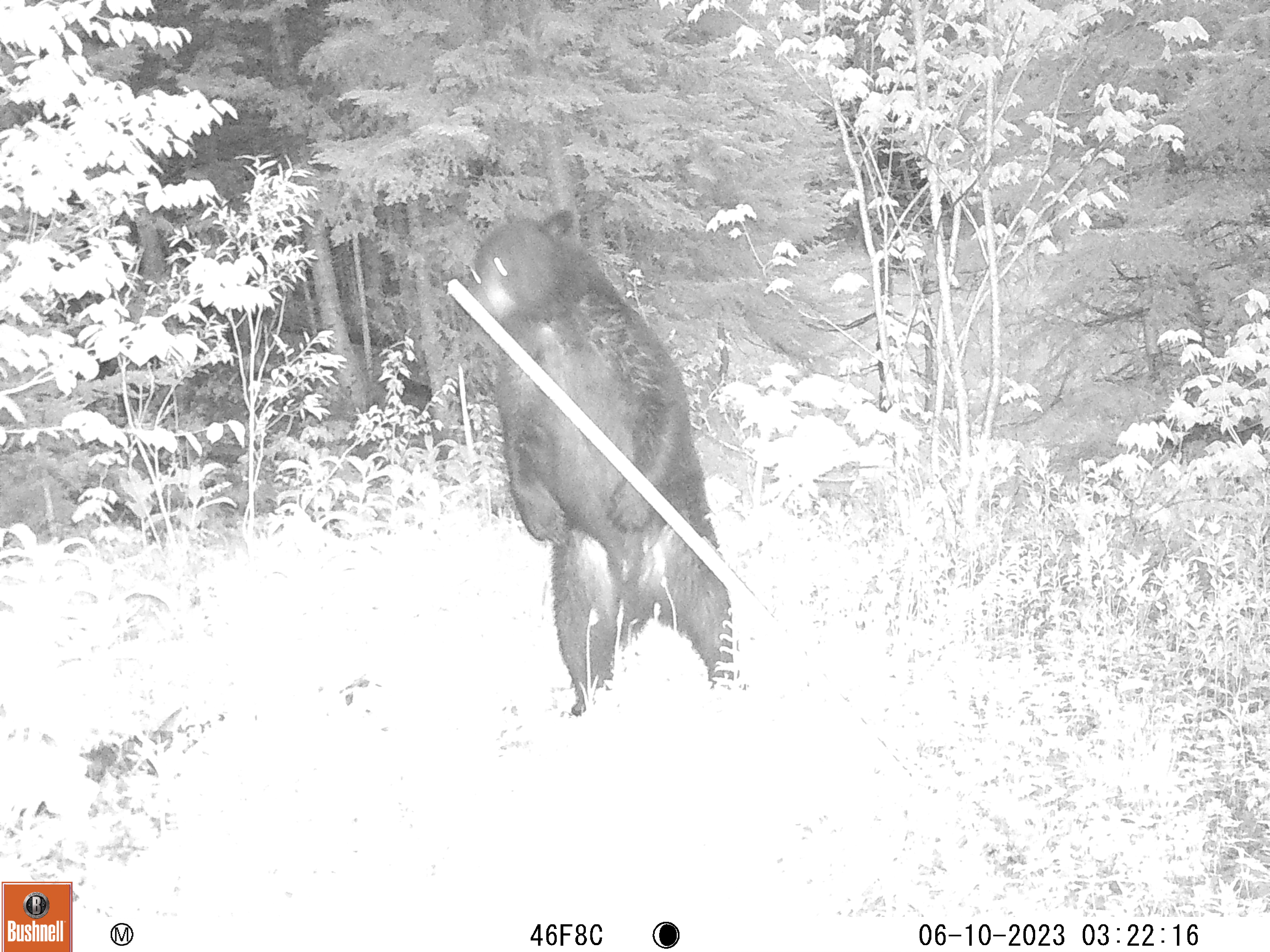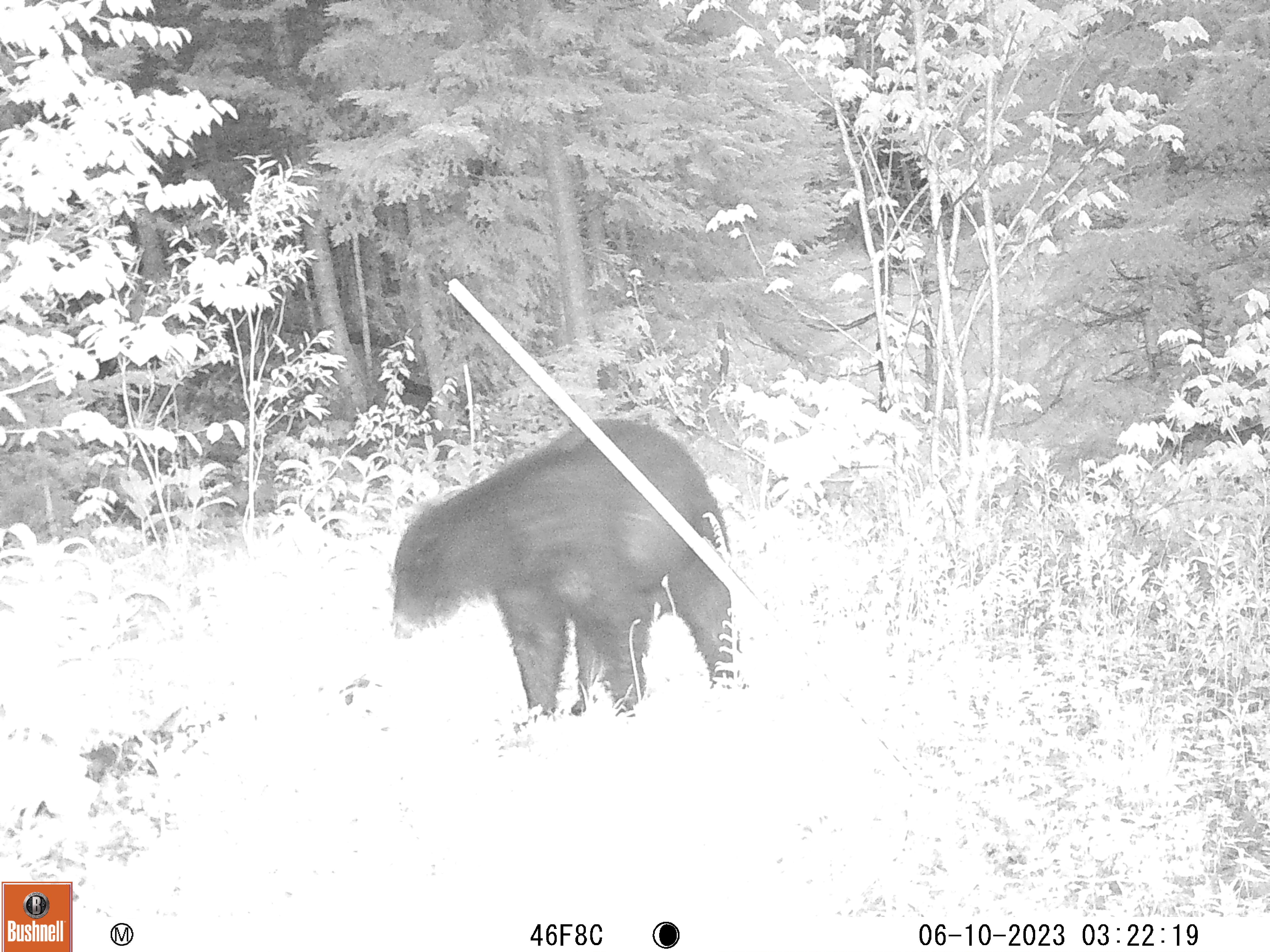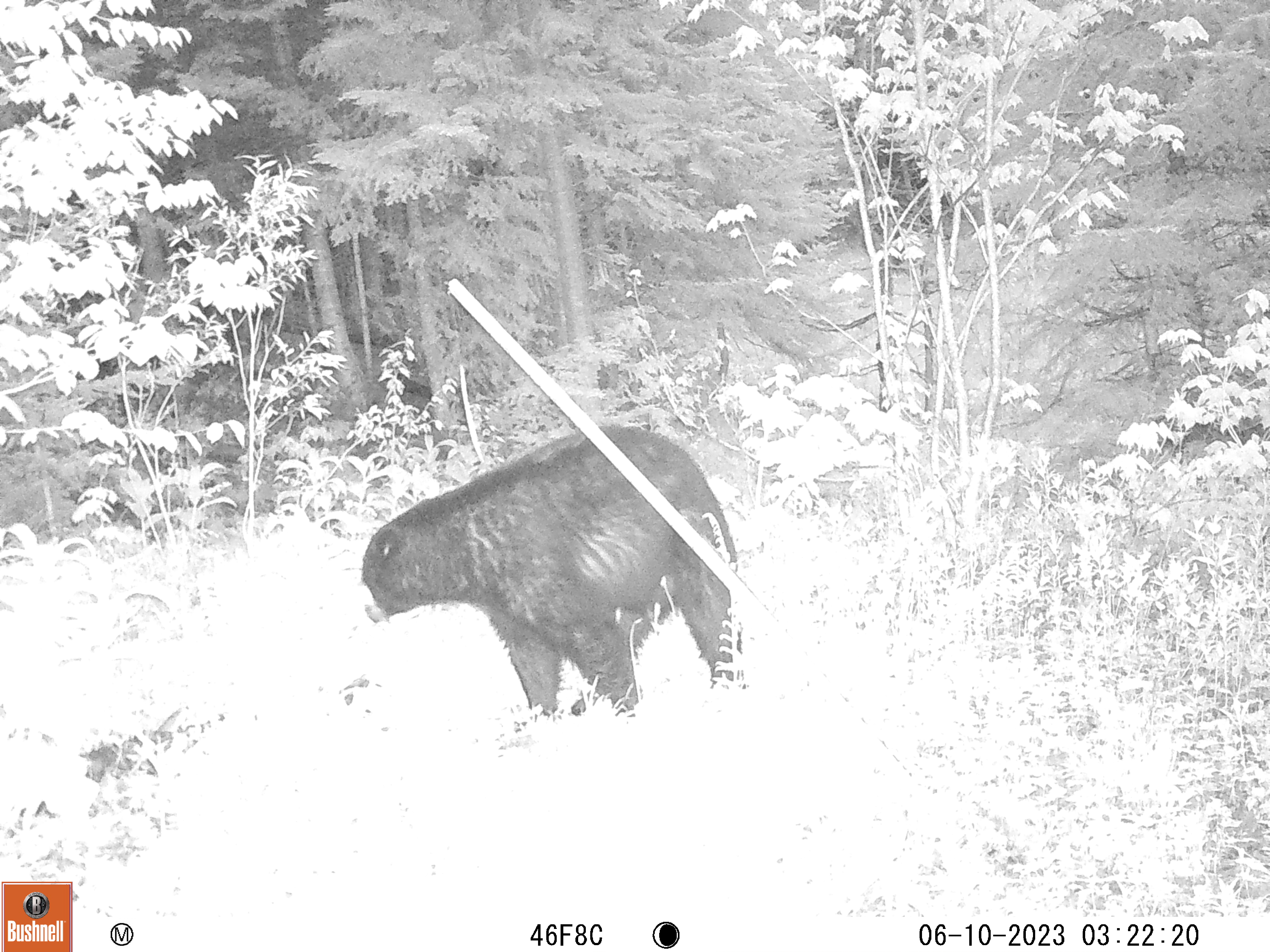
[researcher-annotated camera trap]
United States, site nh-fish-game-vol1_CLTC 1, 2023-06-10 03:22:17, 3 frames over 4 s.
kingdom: Animalia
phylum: Chordata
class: Mammalia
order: Carnivora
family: Ursidae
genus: Ursus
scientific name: Ursus americanus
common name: black bear